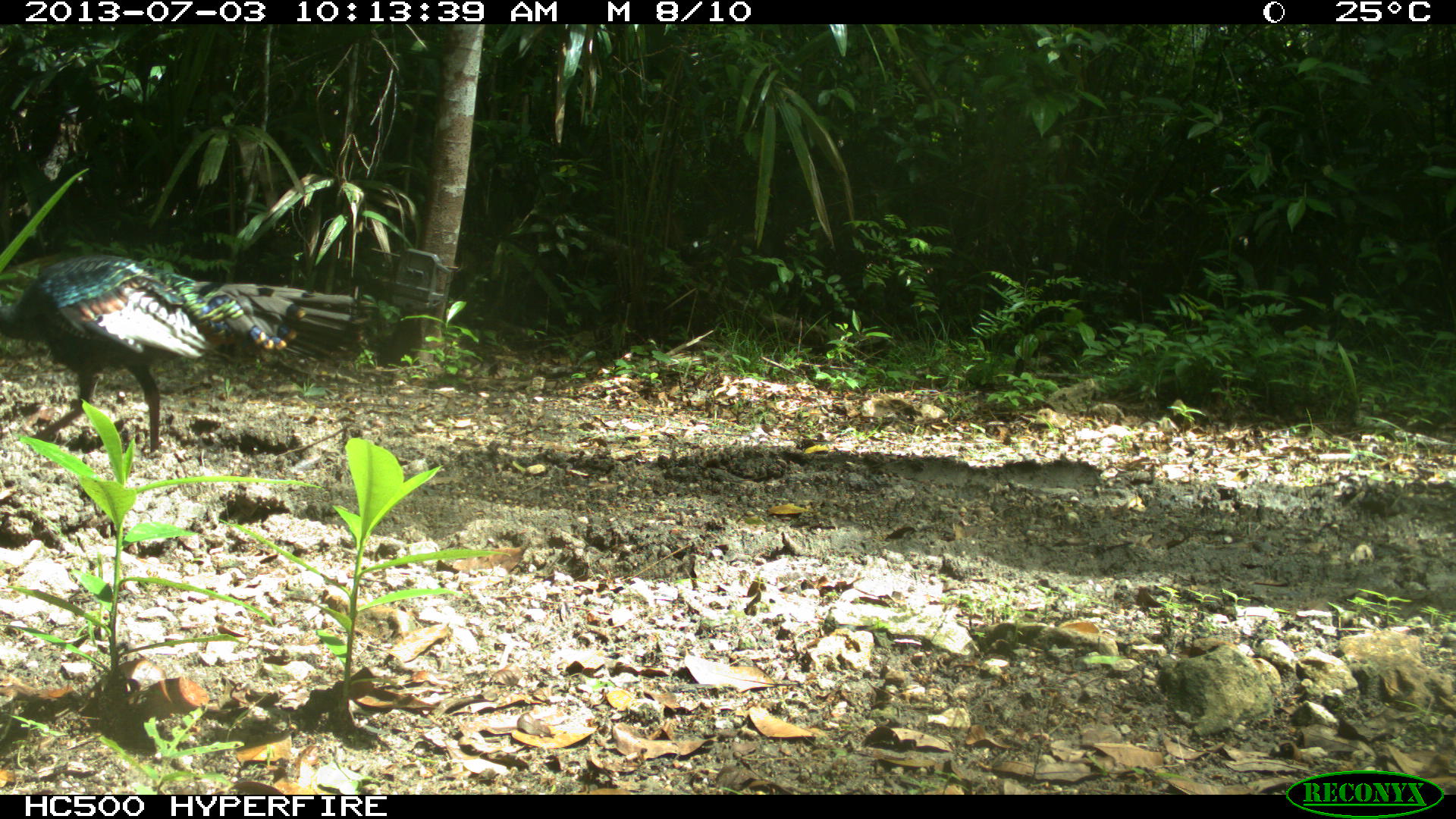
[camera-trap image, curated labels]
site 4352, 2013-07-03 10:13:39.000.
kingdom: Animalia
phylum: Chordata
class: Aves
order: Galliformes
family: Phasianidae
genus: Meleagris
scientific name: Meleagris ocellata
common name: ocellated turkey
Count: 2.